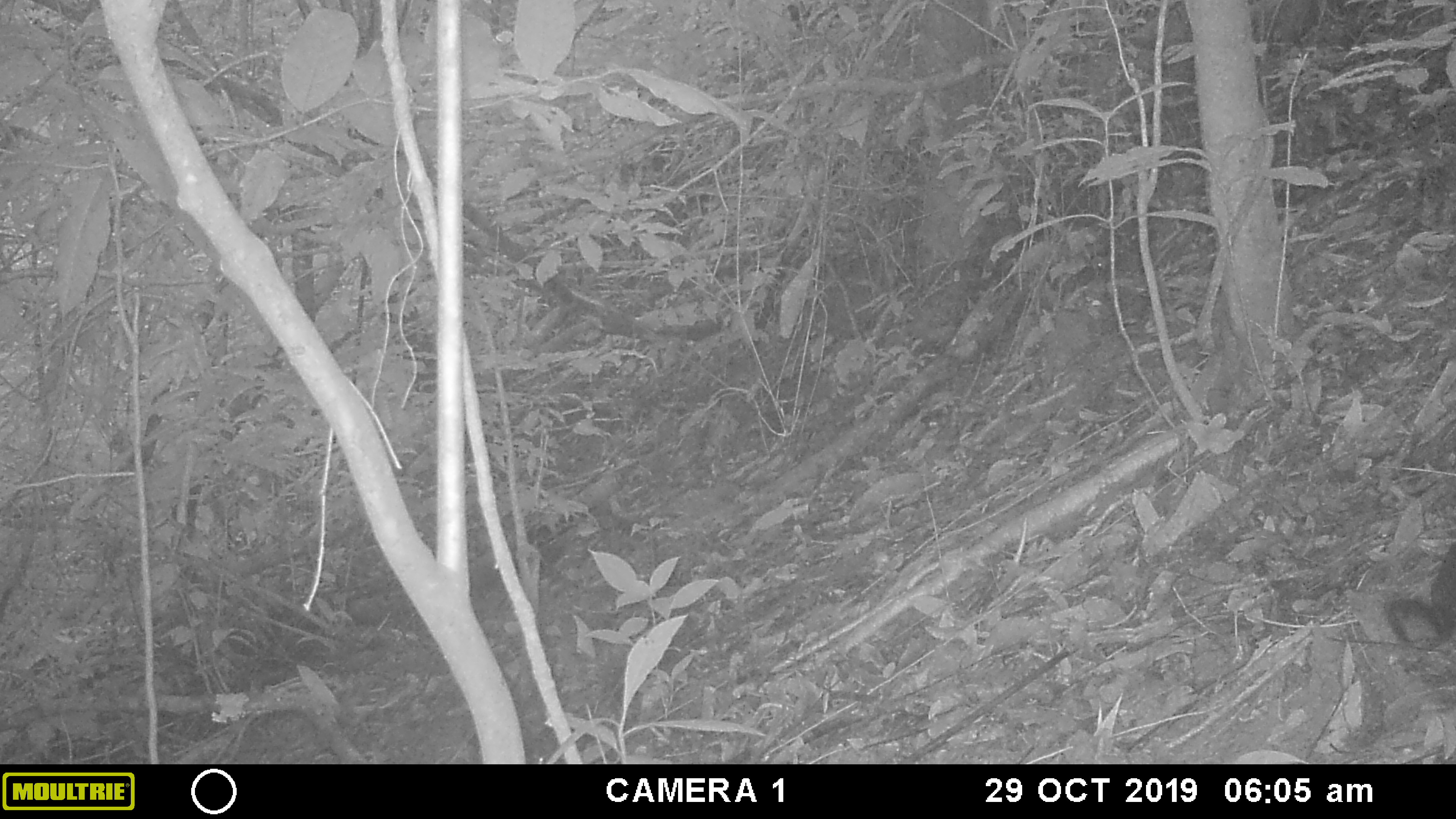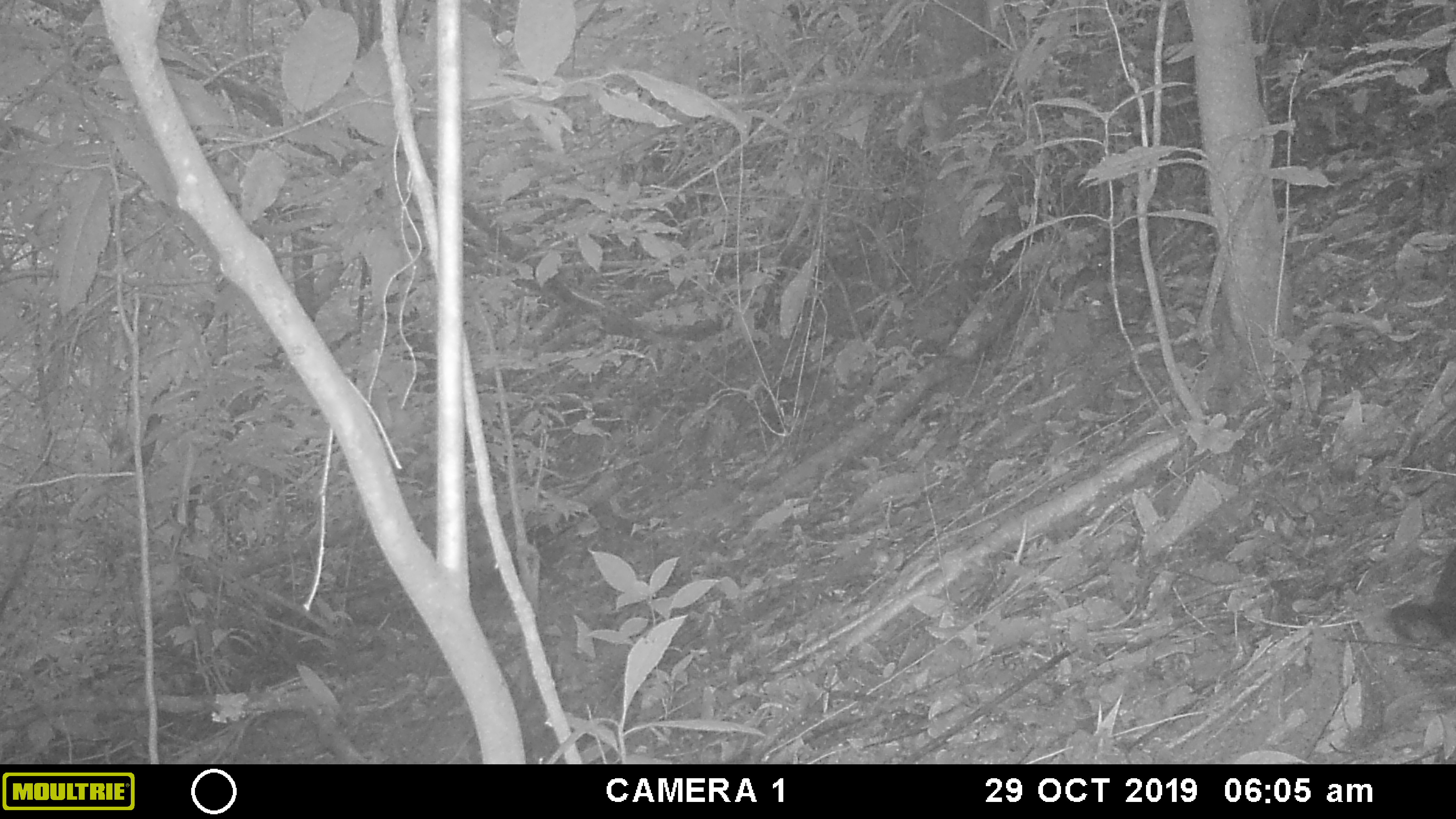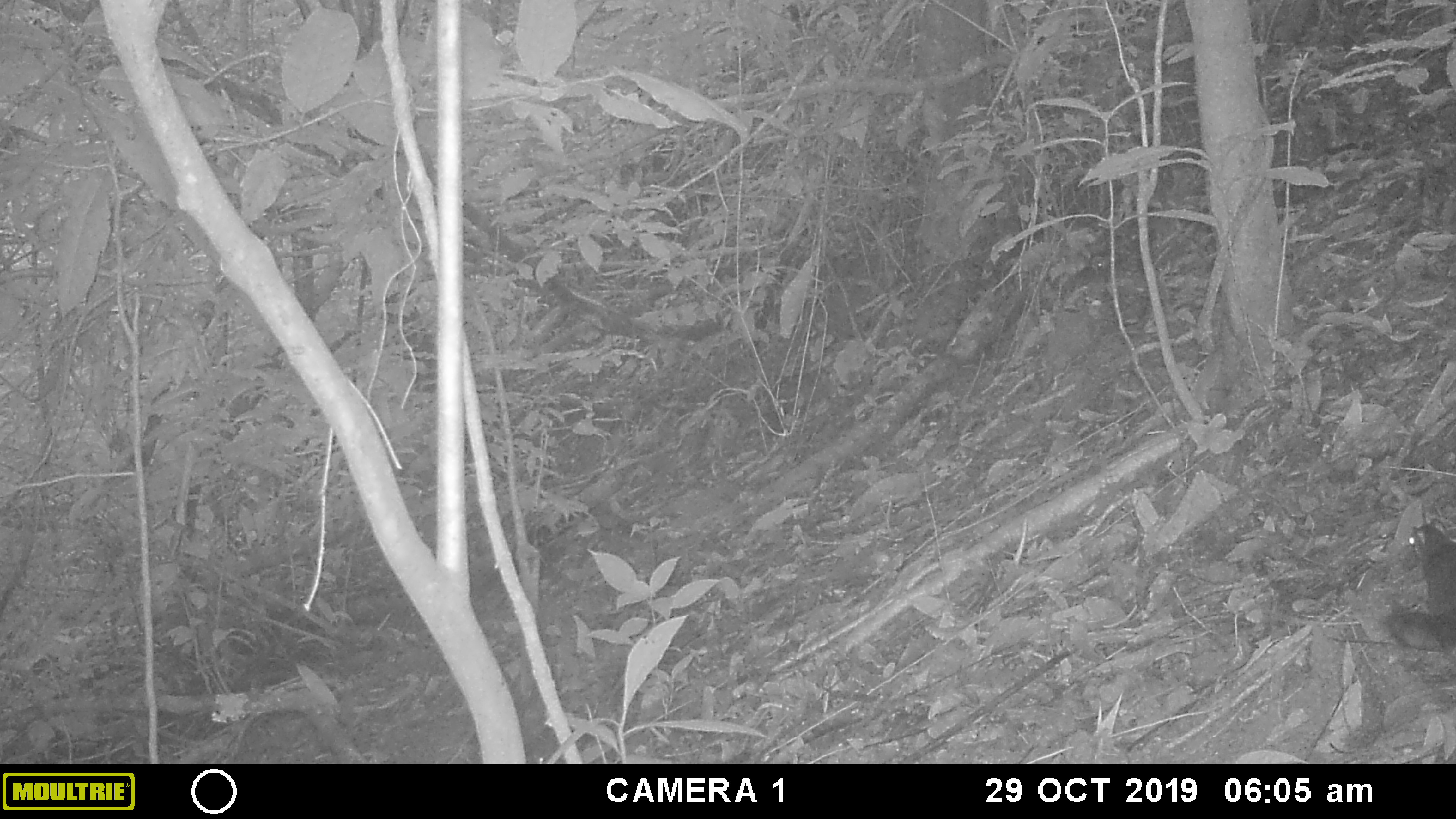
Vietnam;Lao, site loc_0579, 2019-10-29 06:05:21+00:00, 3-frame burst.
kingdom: Animalia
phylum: Chordata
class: Mammalia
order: Rodentia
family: Sciuridae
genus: Dremomys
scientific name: Dremomys rufigenis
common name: red-cheeked squirrel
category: red cheeked squirrel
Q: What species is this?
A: Red cheeked squirrel (red-cheeked squirrel) (Dremomys rufigenis).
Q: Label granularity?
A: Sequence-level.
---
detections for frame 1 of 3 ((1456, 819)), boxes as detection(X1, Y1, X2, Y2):
red cheeked squirrel: detection(1382, 540, 1456, 650)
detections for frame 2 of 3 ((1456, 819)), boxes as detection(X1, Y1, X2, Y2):
red cheeked squirrel: detection(1383, 544, 1456, 646)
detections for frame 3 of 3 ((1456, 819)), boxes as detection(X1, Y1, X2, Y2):
red cheeked squirrel: detection(1384, 525, 1455, 652)